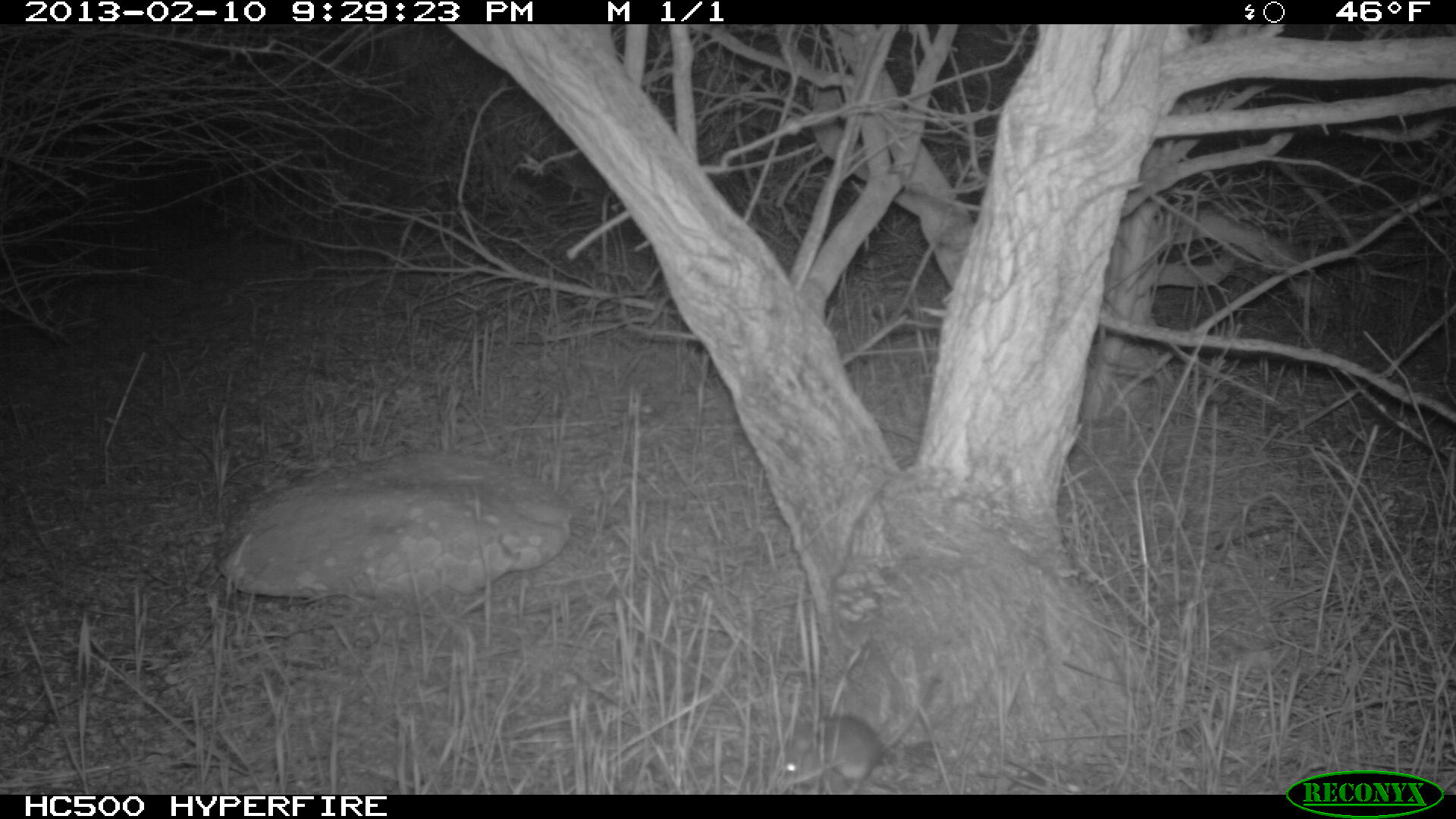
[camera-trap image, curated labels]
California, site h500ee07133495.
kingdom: Animalia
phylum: Chordata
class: Mammalia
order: Rodentia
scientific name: Rodentia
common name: rodent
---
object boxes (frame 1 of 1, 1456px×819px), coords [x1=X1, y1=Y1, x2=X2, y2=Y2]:
rodent: [x1=782, y1=675, x2=940, y2=792]